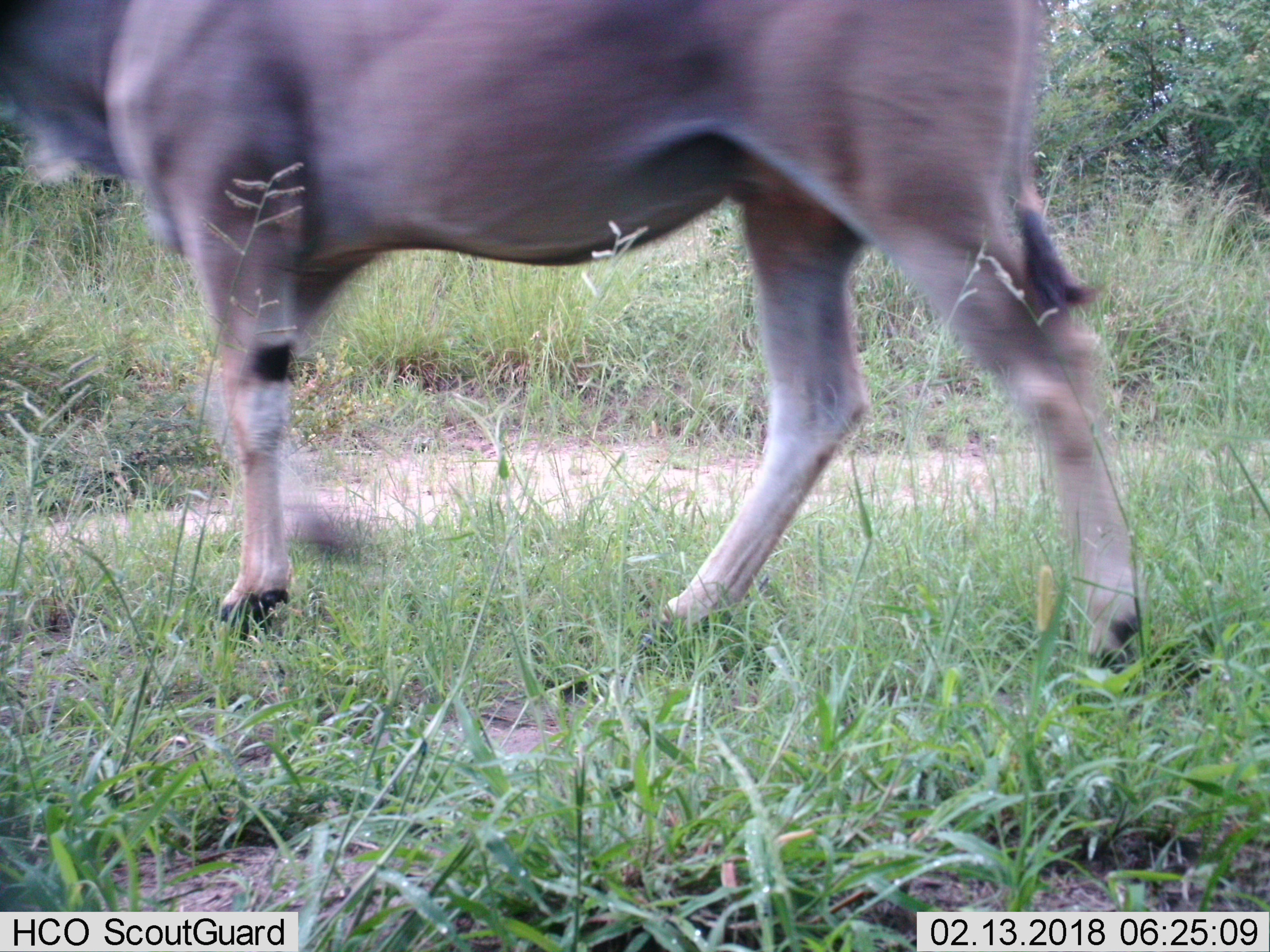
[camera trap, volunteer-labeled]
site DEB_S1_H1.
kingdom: Animalia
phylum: Chordata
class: Mammalia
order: Artiodactyla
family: Bovidae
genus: Tragelaphus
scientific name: Tragelaphus oryx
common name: eland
Eland (Tragelaphus oryx), count 1. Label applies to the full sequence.